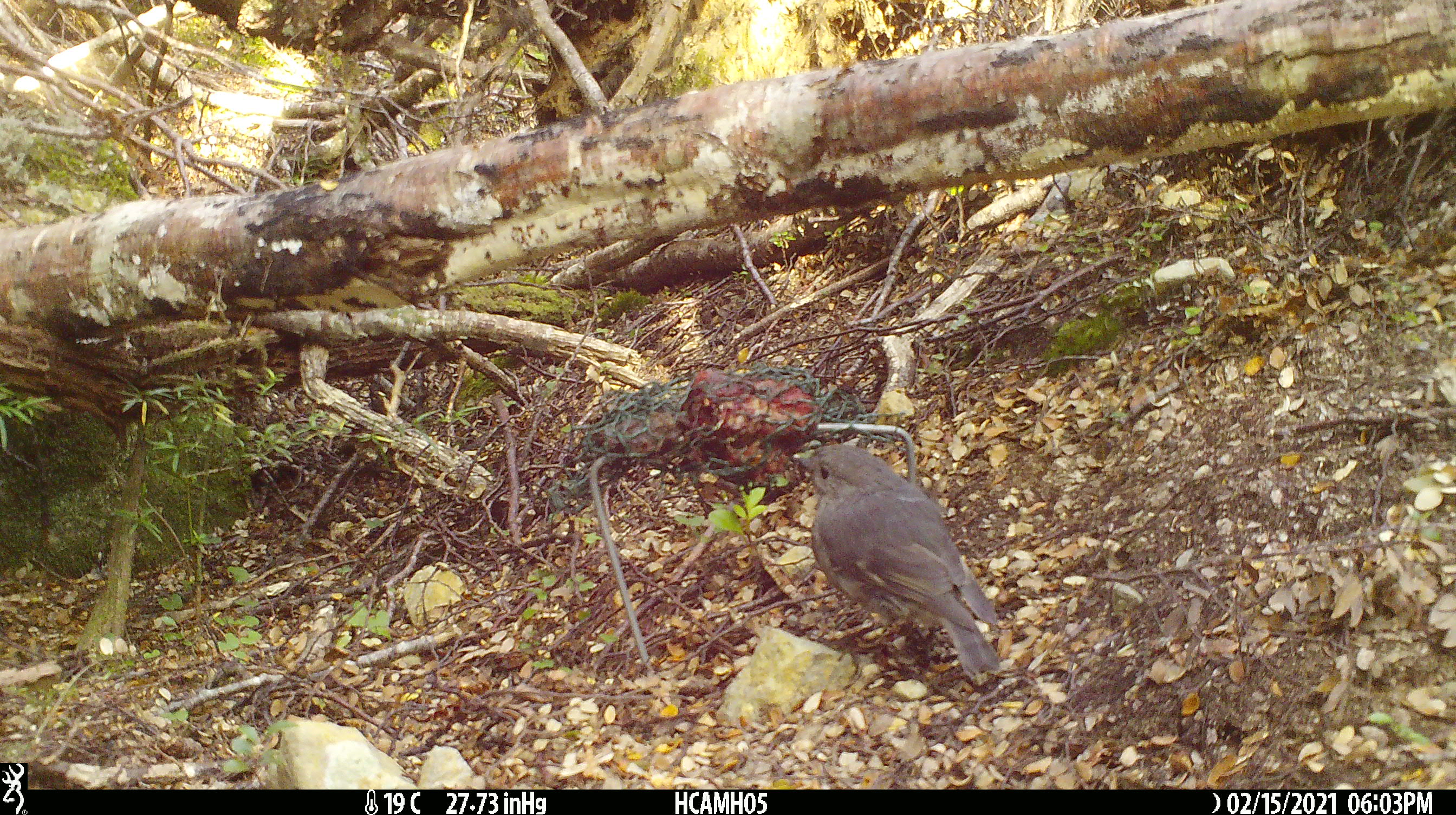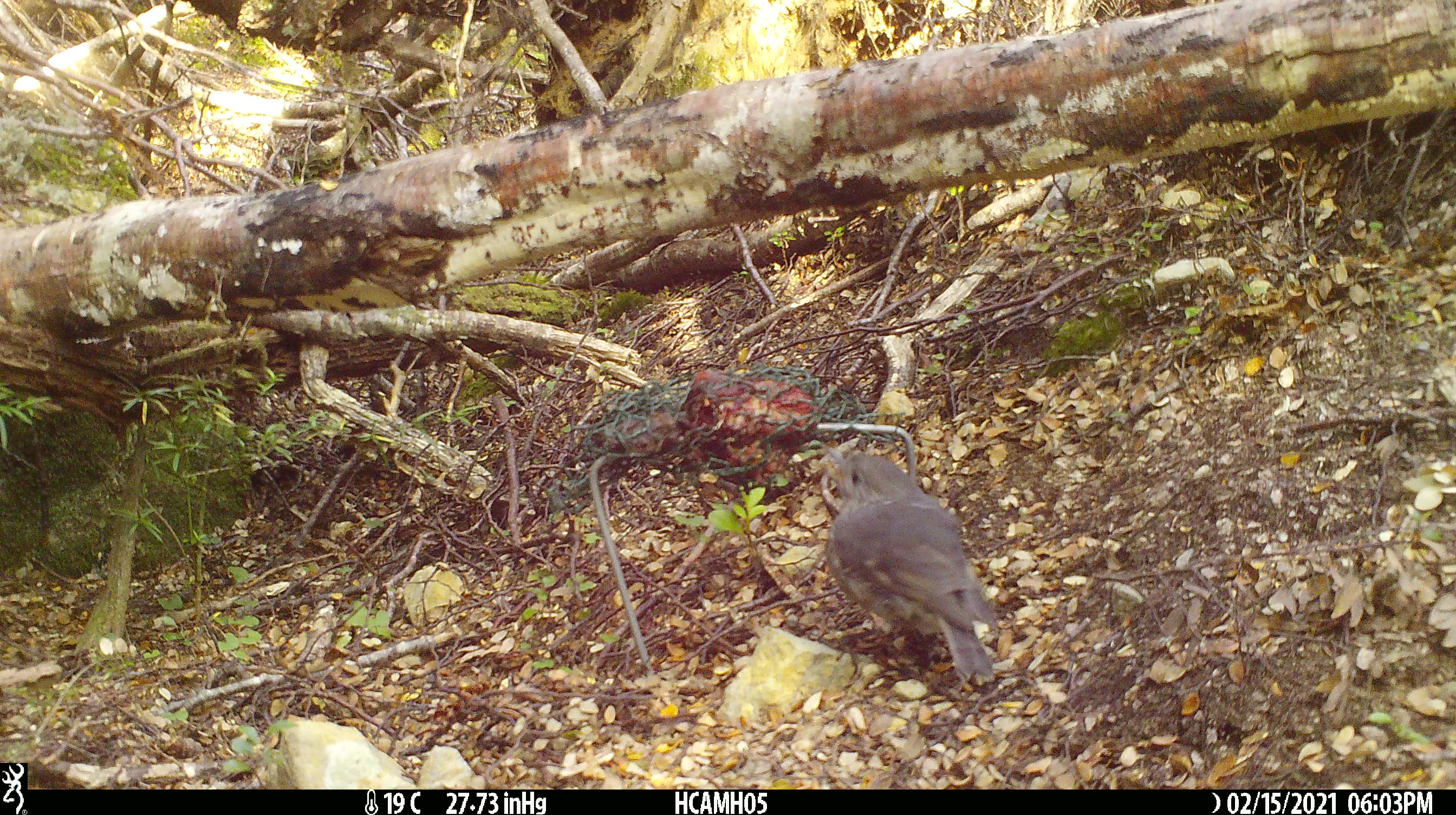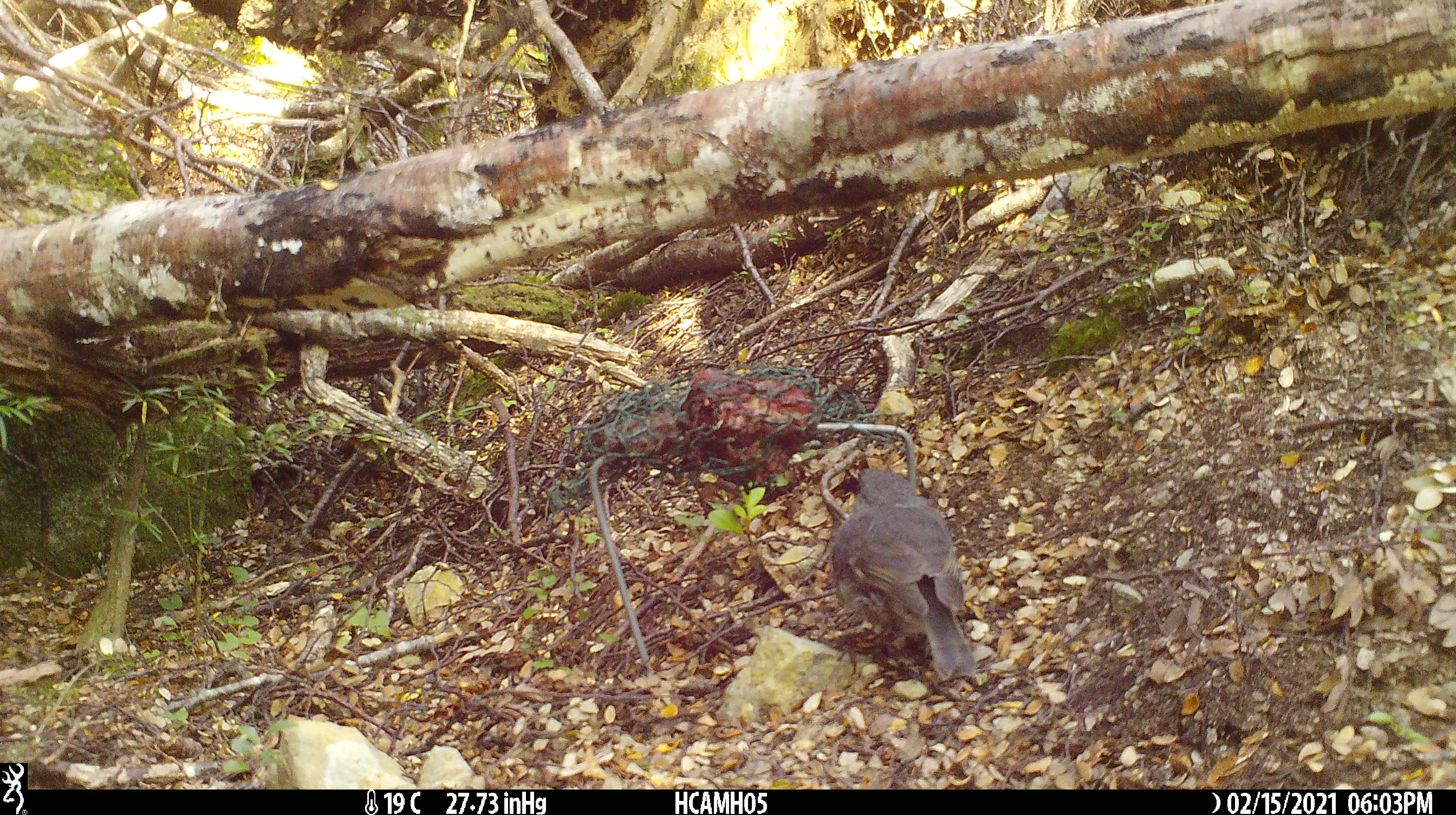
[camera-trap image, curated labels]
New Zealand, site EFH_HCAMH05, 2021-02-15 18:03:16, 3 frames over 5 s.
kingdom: Animalia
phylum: Chordata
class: Aves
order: Passeriformes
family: Petroicidae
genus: Petroica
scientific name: Petroica australis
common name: new zealand robin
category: robin